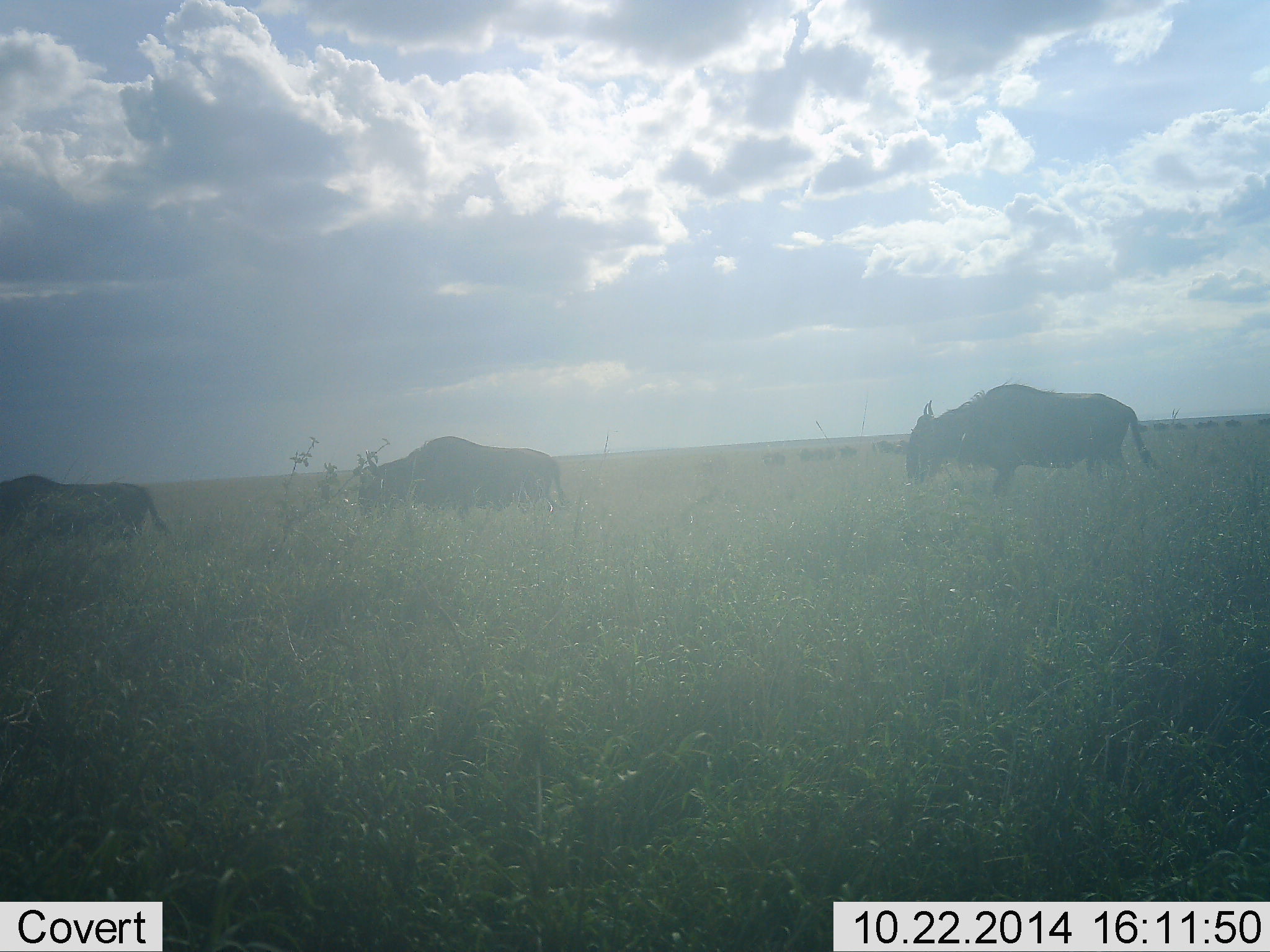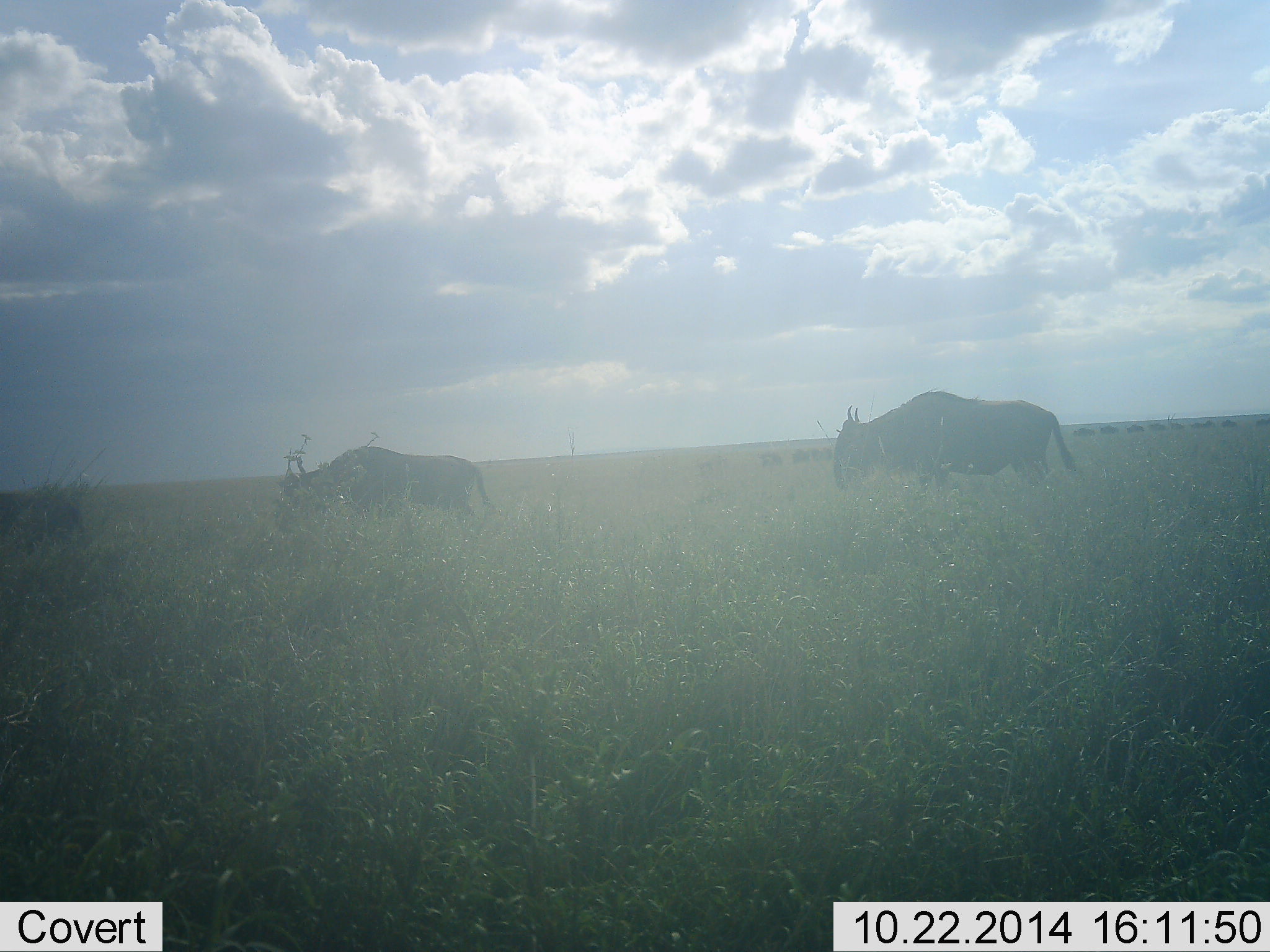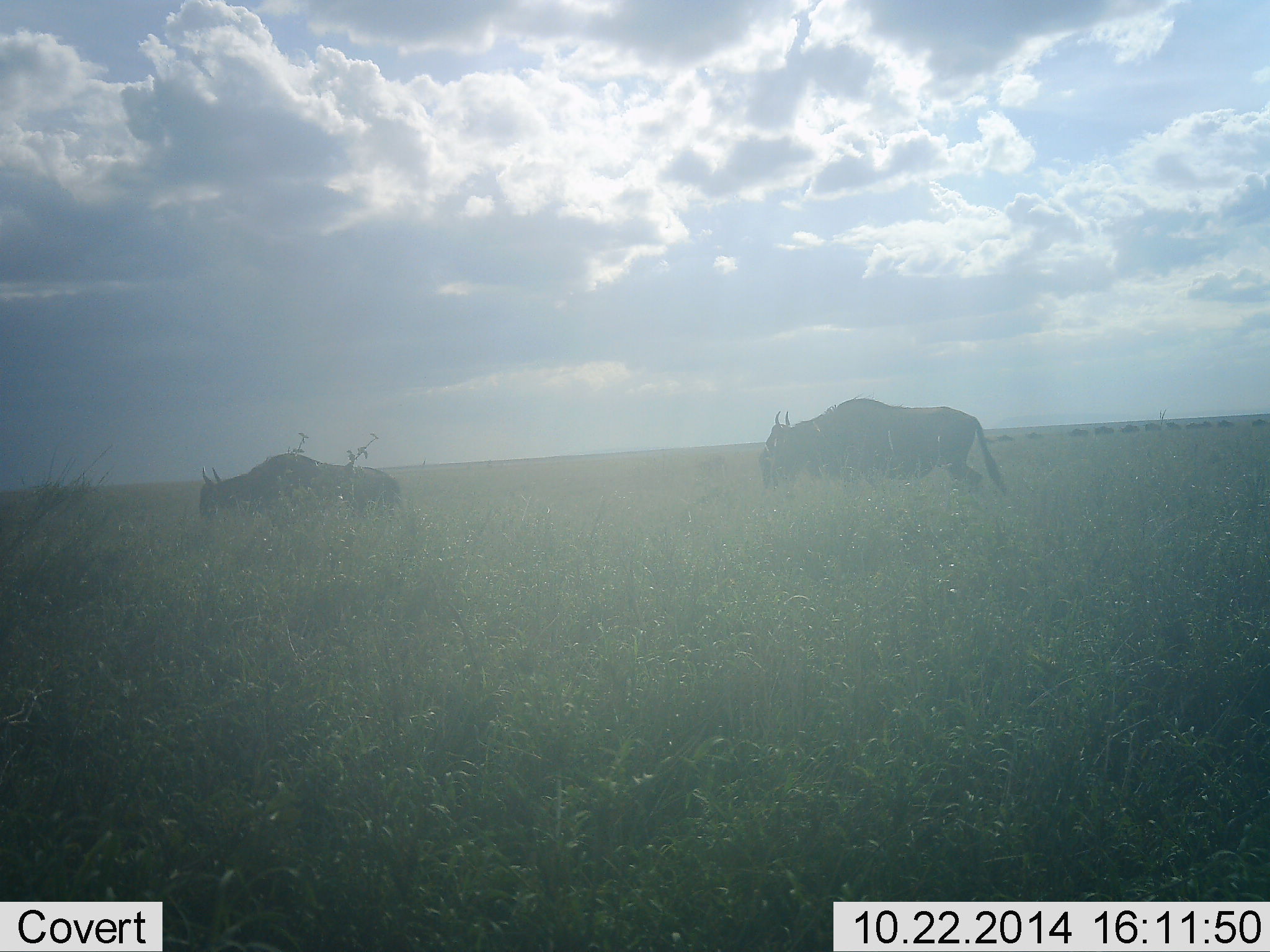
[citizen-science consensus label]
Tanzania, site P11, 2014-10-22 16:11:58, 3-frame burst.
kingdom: Animalia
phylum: Chordata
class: Mammalia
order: Artiodactyla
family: Bovidae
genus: Connochaetes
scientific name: Connochaetes taurinus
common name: blue wildebeest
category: wildebeest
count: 3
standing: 10%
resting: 0%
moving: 100%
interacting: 0%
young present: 0%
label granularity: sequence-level